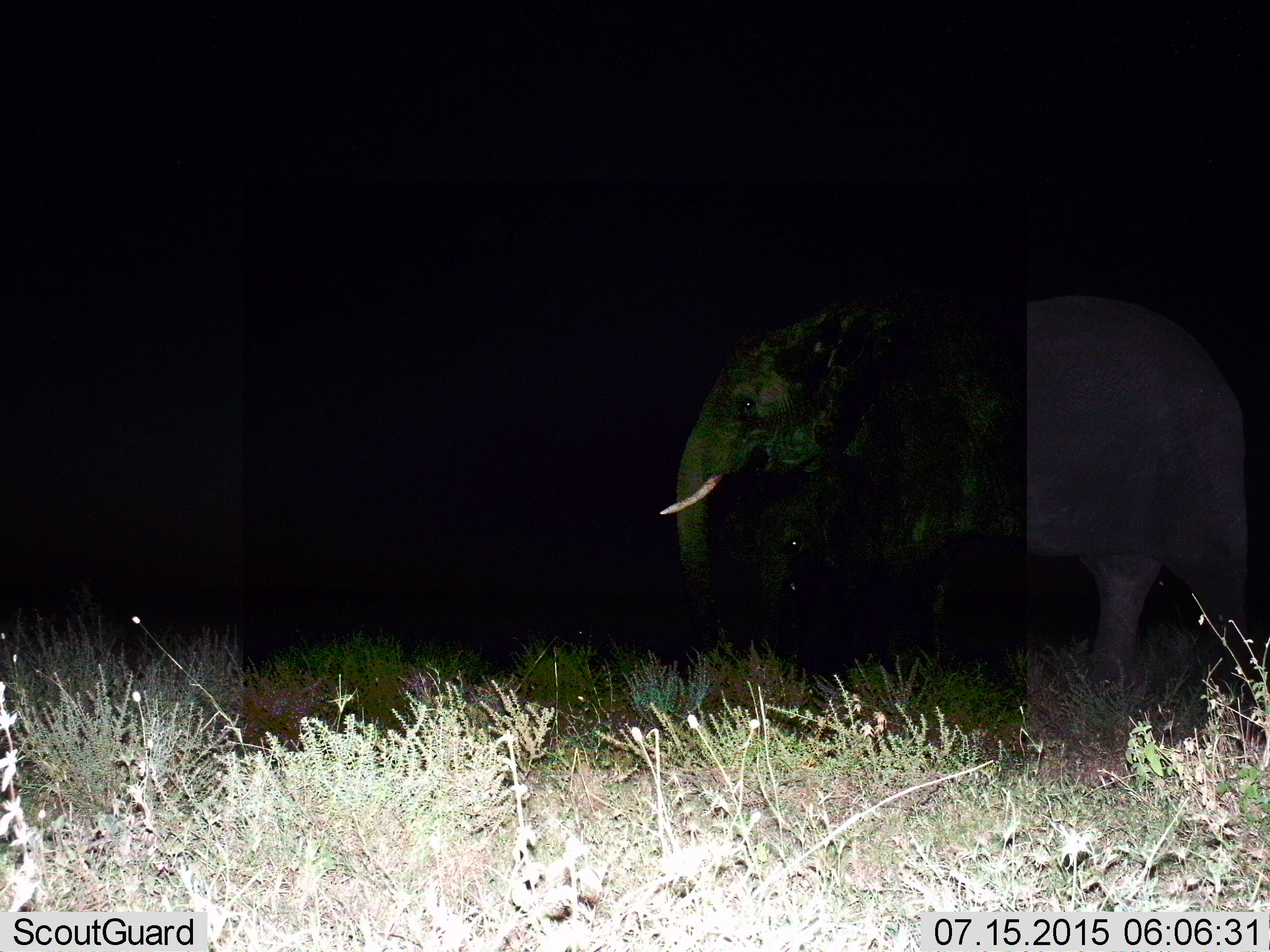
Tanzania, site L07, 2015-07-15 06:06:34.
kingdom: Animalia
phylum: Chordata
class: Mammalia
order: Proboscidea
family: Elephantidae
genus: Loxodonta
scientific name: Loxodonta africana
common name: african bush elephant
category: elephant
Elephant (african bush elephant) (Loxodonta africana), count 1. Behavior (volunteer vote fractions): standing 80%, resting 0%, moving 20%, interacting 0%. Young present (vote fraction): 20%. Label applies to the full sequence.